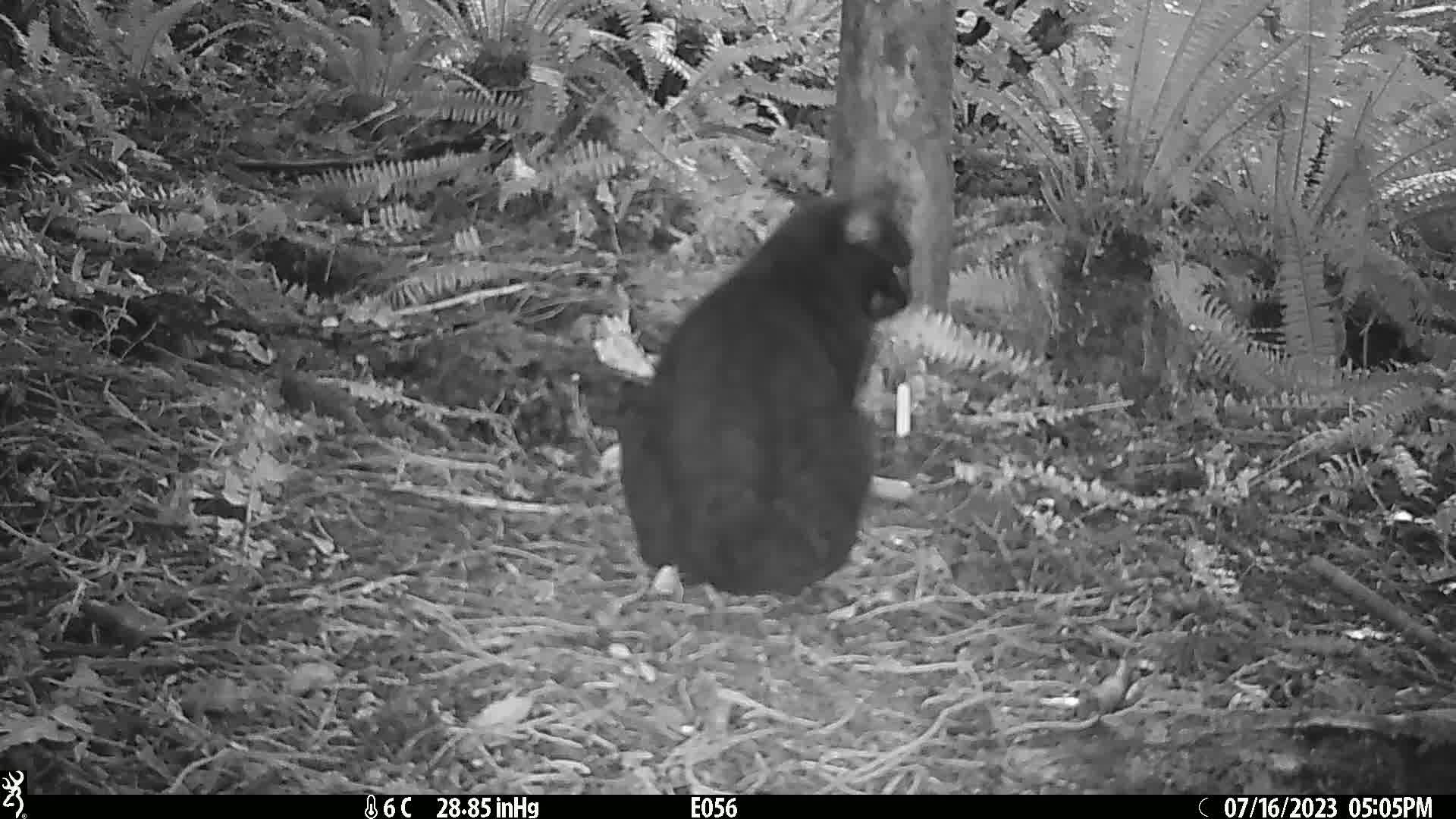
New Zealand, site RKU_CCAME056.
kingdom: Animalia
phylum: Chordata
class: Mammalia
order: Carnivora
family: Felidae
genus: Felis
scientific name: Felis catus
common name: domestic cat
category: cat